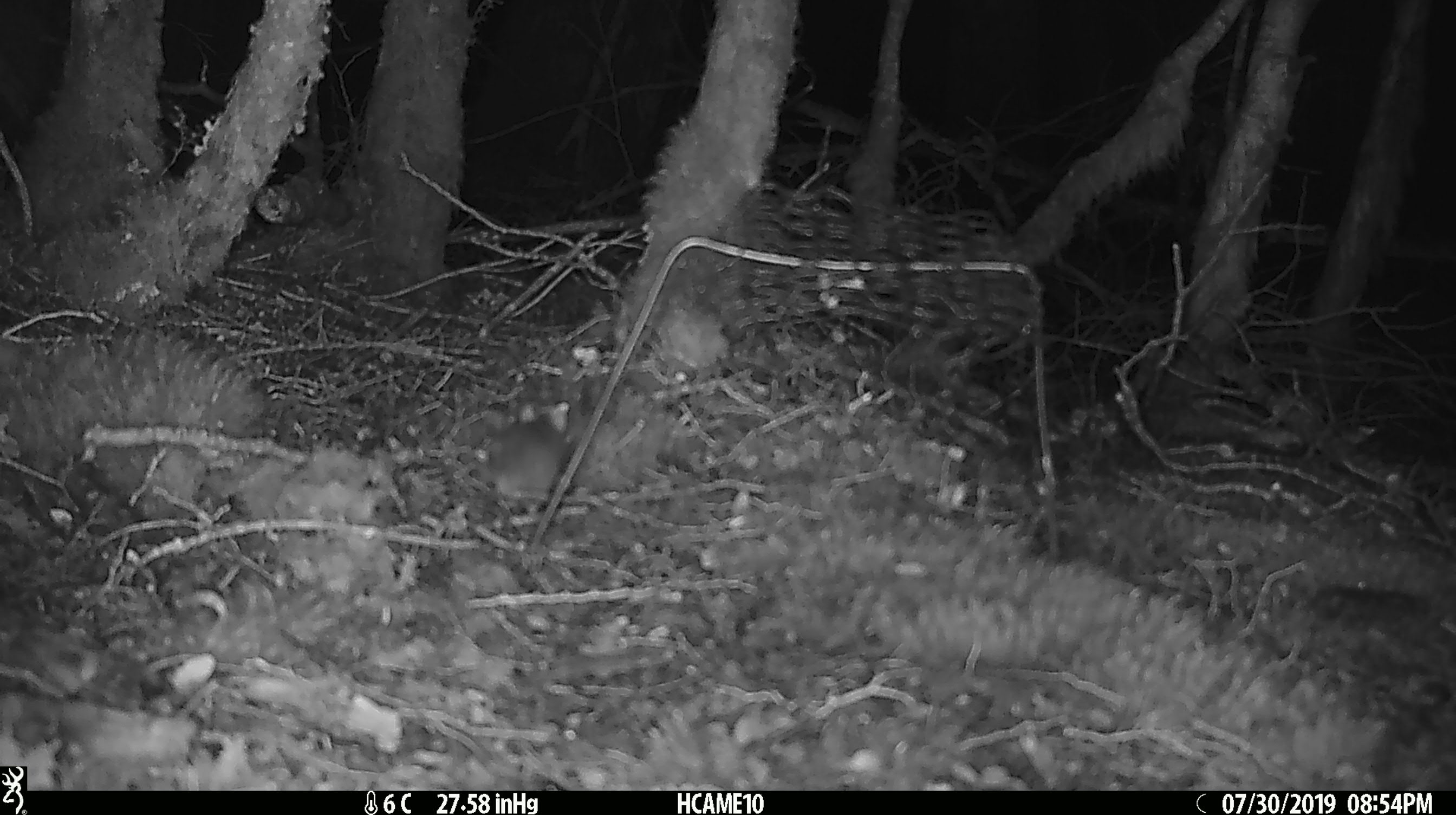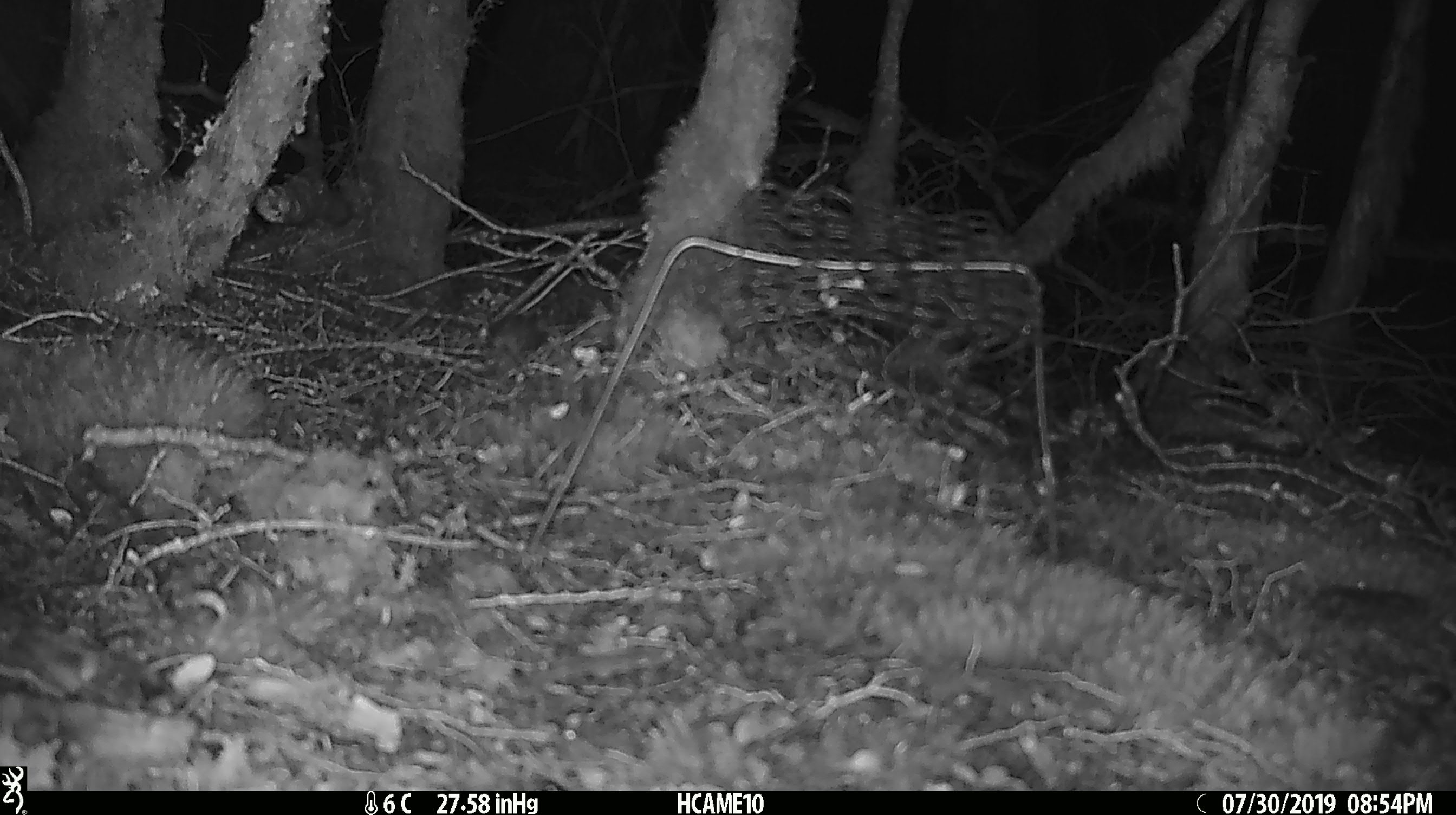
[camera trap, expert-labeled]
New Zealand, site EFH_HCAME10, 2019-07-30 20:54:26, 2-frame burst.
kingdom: Animalia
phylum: Chordata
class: Mammalia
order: Rodentia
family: Muridae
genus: Mus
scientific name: Mus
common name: mouse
Mouse (Mus).